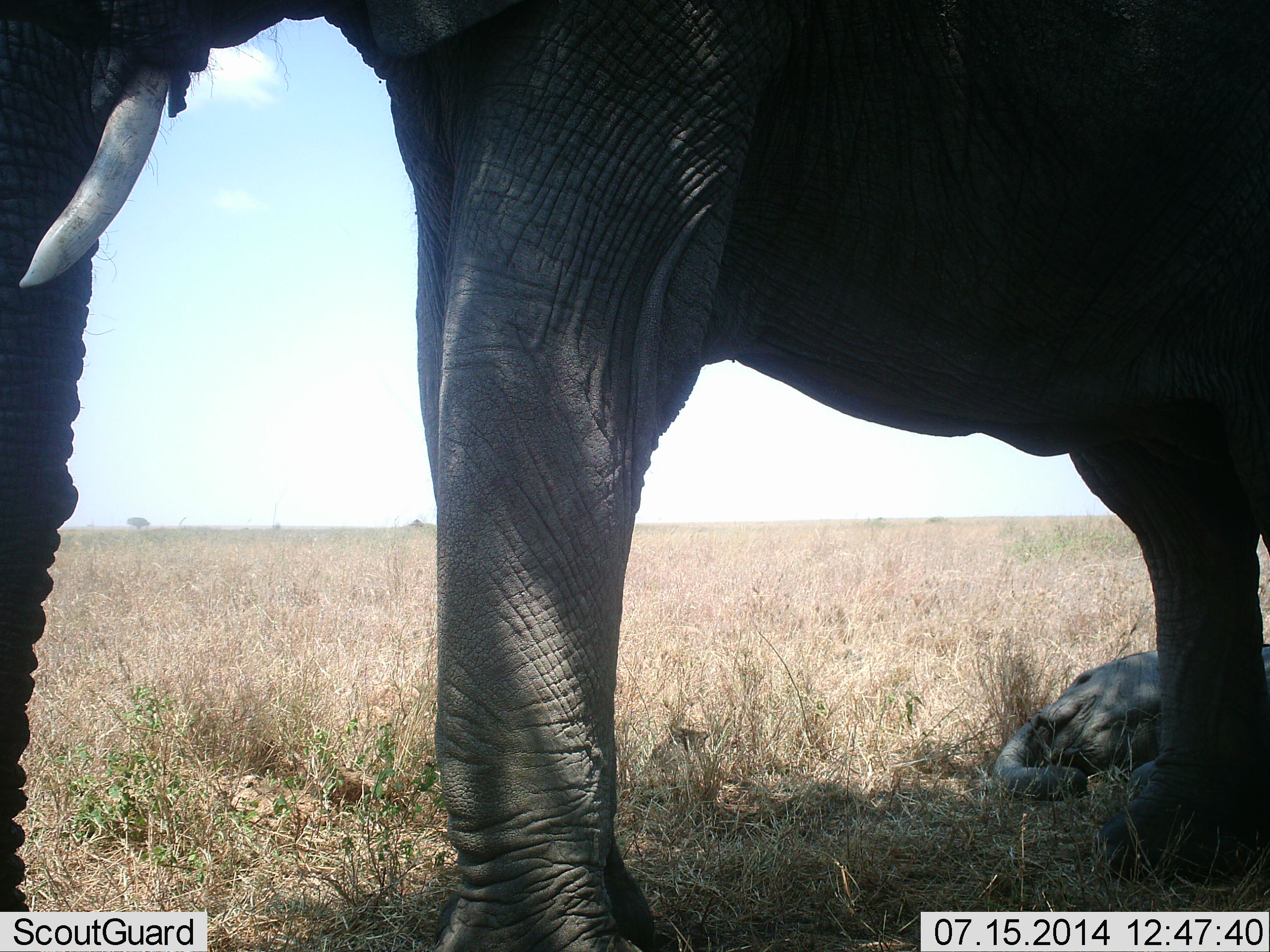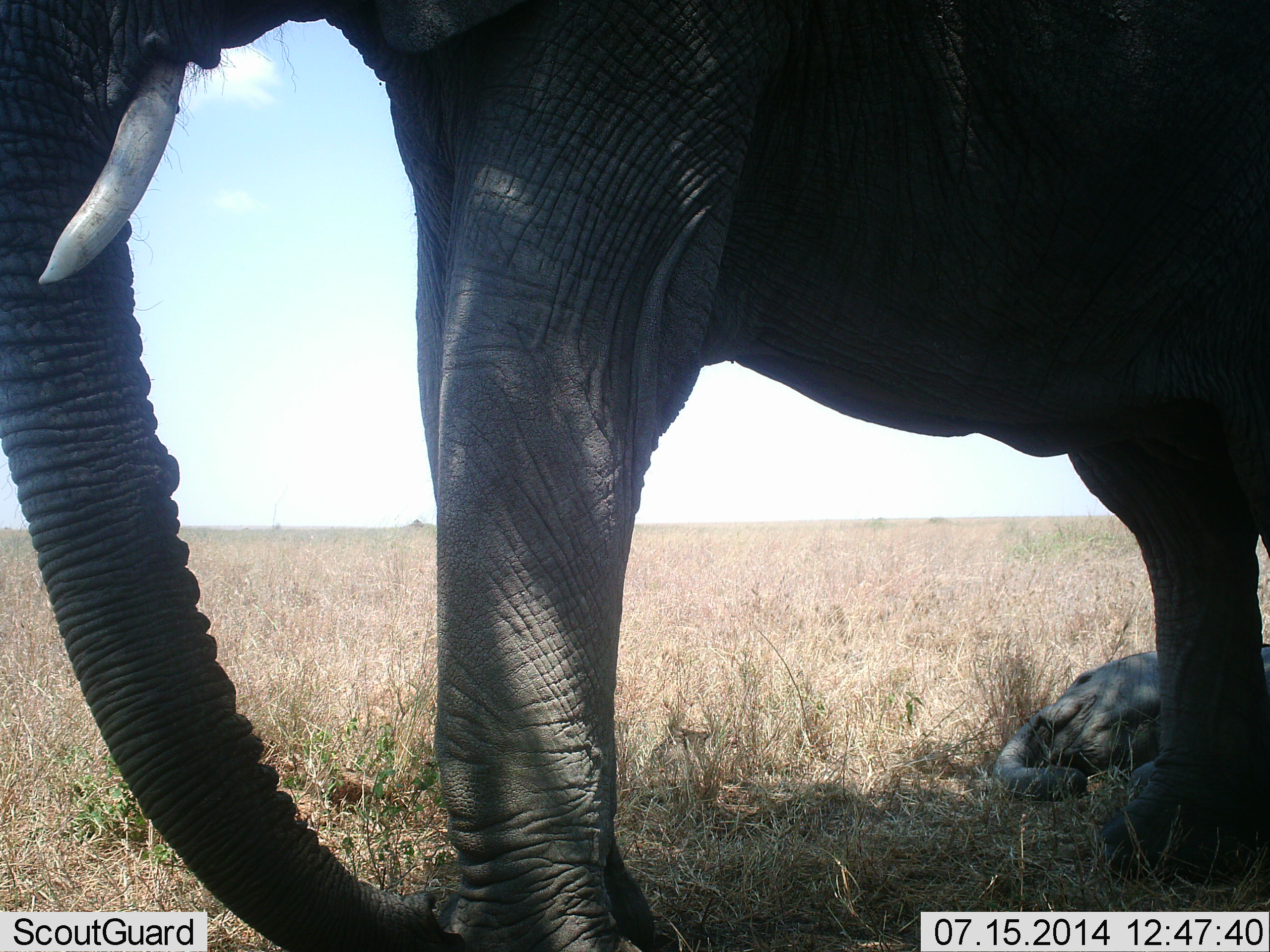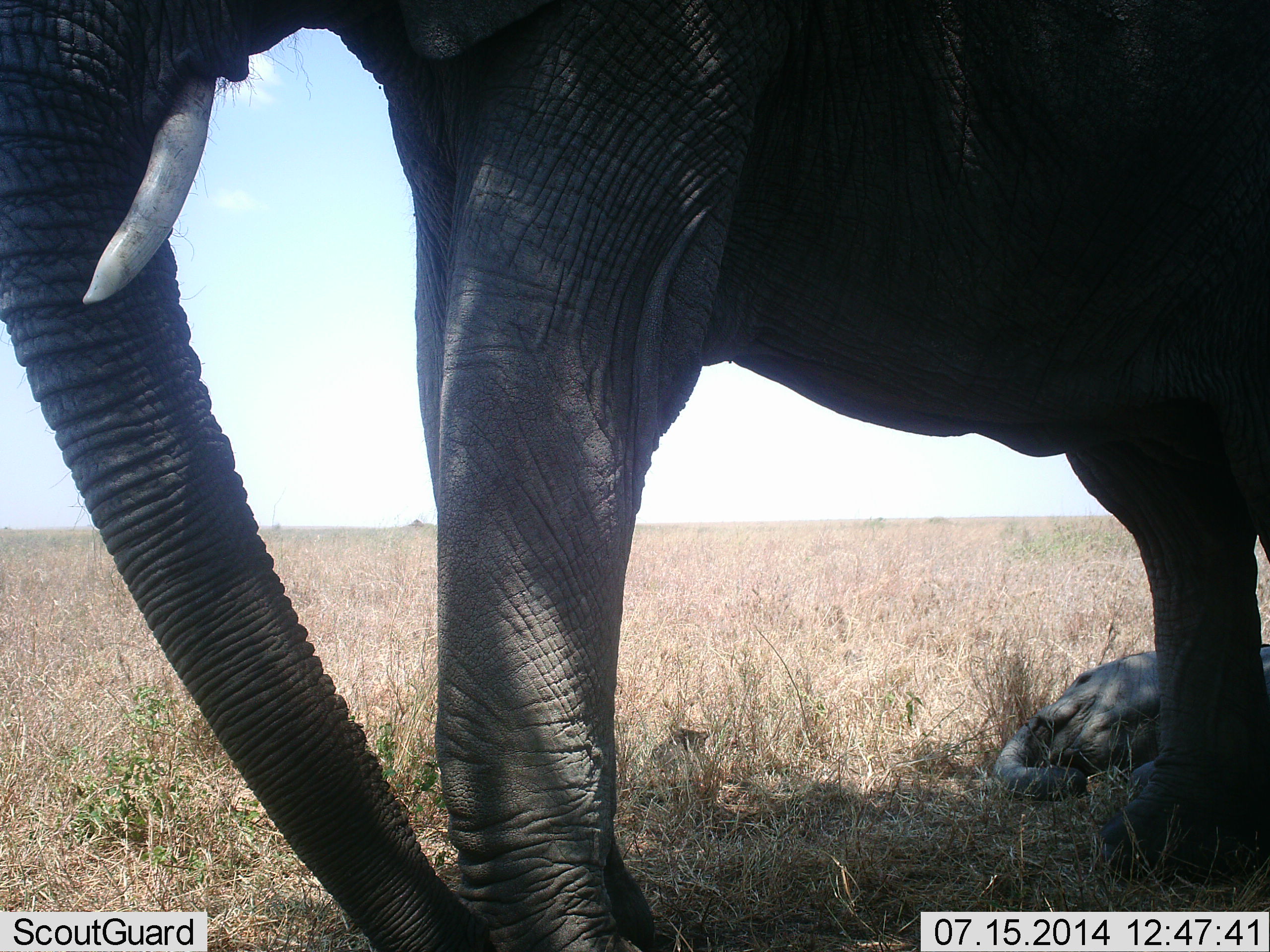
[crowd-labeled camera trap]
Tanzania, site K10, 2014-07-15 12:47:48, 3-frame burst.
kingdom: Animalia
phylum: Chordata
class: Mammalia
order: Proboscidea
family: Elephantidae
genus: Loxodonta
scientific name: Loxodonta africana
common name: african bush elephant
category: elephant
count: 2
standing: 100%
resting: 90%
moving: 0%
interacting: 0%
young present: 90%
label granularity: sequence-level